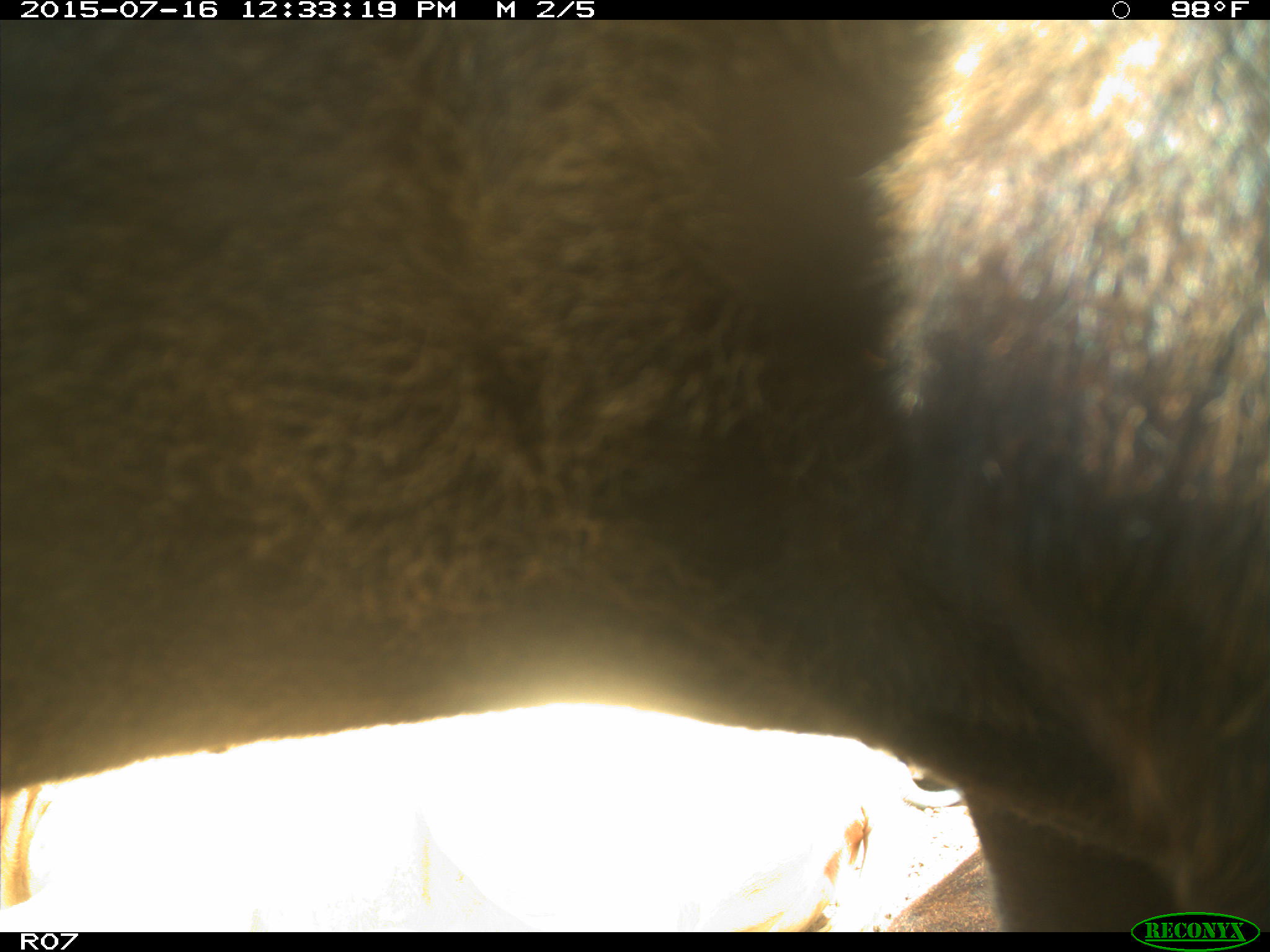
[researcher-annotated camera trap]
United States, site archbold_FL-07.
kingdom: Animalia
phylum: Chordata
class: Mammalia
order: Artiodactyla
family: Bovidae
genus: Bos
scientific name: Bos taurus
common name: domestic cow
Bos taurus (domestic cow).